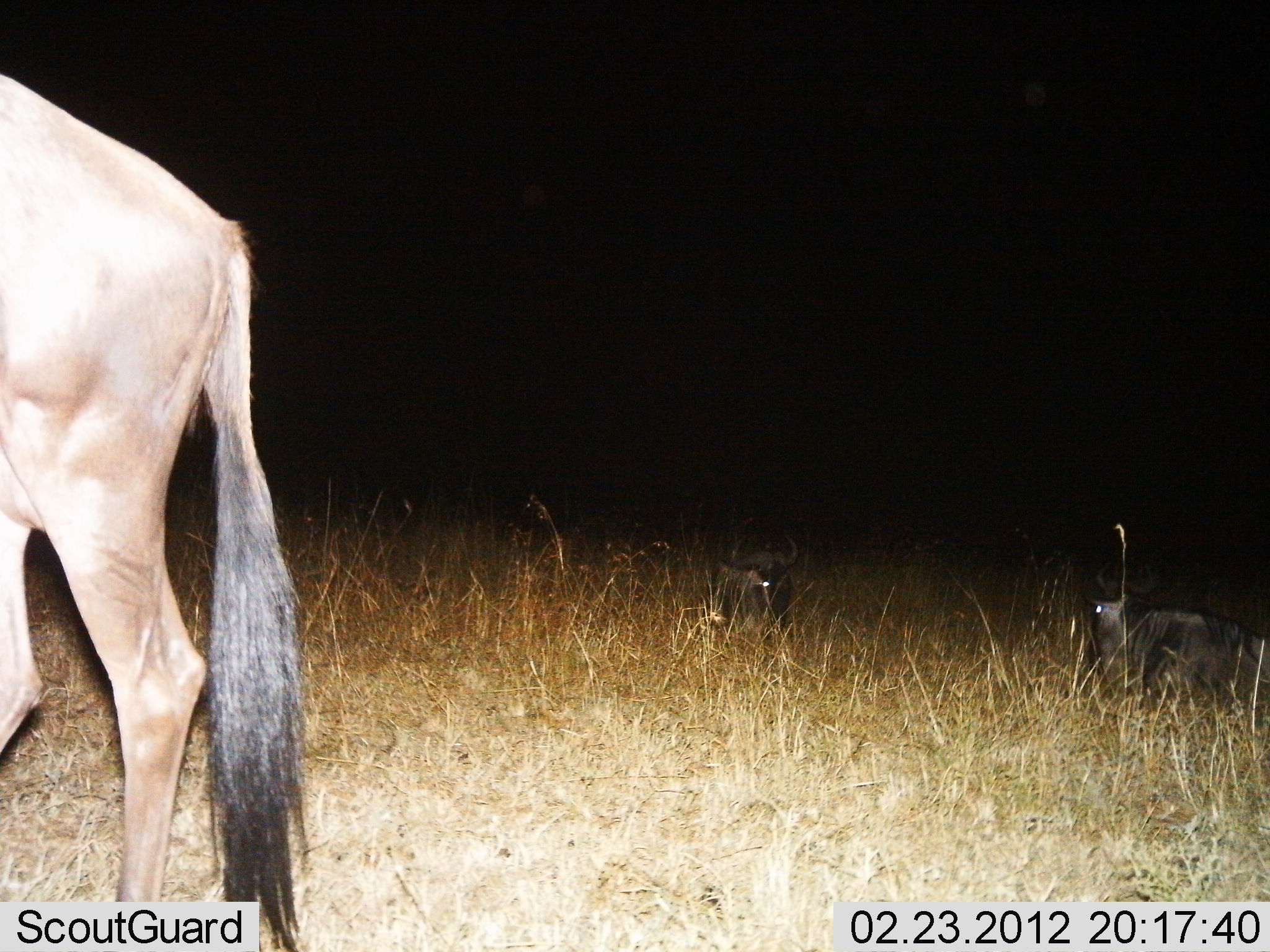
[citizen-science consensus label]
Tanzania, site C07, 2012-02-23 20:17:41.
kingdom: Animalia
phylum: Chordata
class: Mammalia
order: Artiodactyla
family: Bovidae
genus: Connochaetes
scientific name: Connochaetes taurinus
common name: blue wildebeest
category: wildebeest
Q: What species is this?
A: Wildebeest (blue wildebeest) (Connochaetes taurinus).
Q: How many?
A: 3.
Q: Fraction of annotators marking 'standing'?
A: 100%.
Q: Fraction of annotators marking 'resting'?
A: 93%.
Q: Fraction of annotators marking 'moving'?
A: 0%.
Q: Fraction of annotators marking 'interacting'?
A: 0%.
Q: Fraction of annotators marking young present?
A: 0%.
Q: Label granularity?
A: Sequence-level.